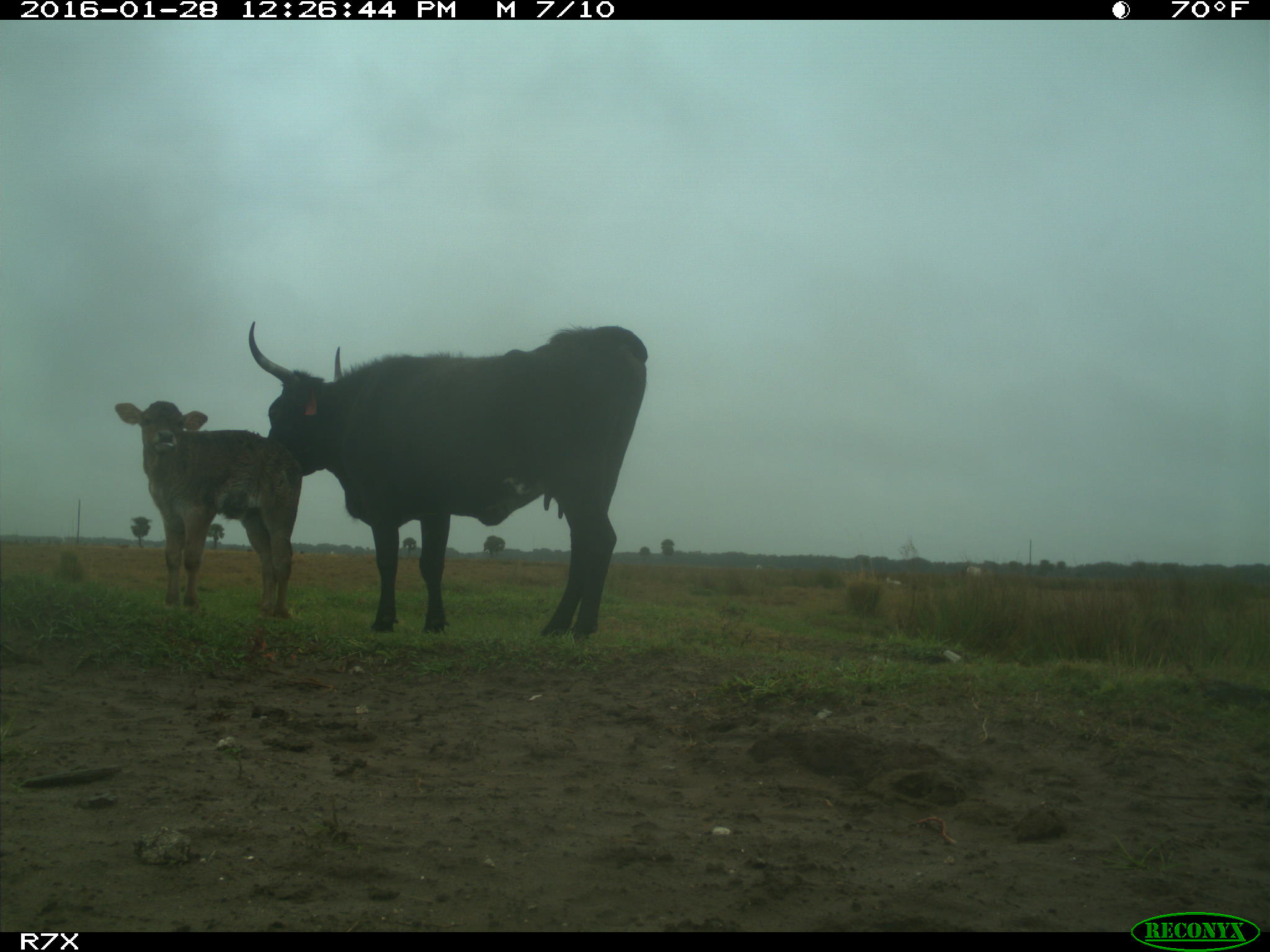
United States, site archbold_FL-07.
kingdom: Animalia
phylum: Chordata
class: Mammalia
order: Artiodactyla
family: Bovidae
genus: Bos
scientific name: Bos taurus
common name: domestic cow